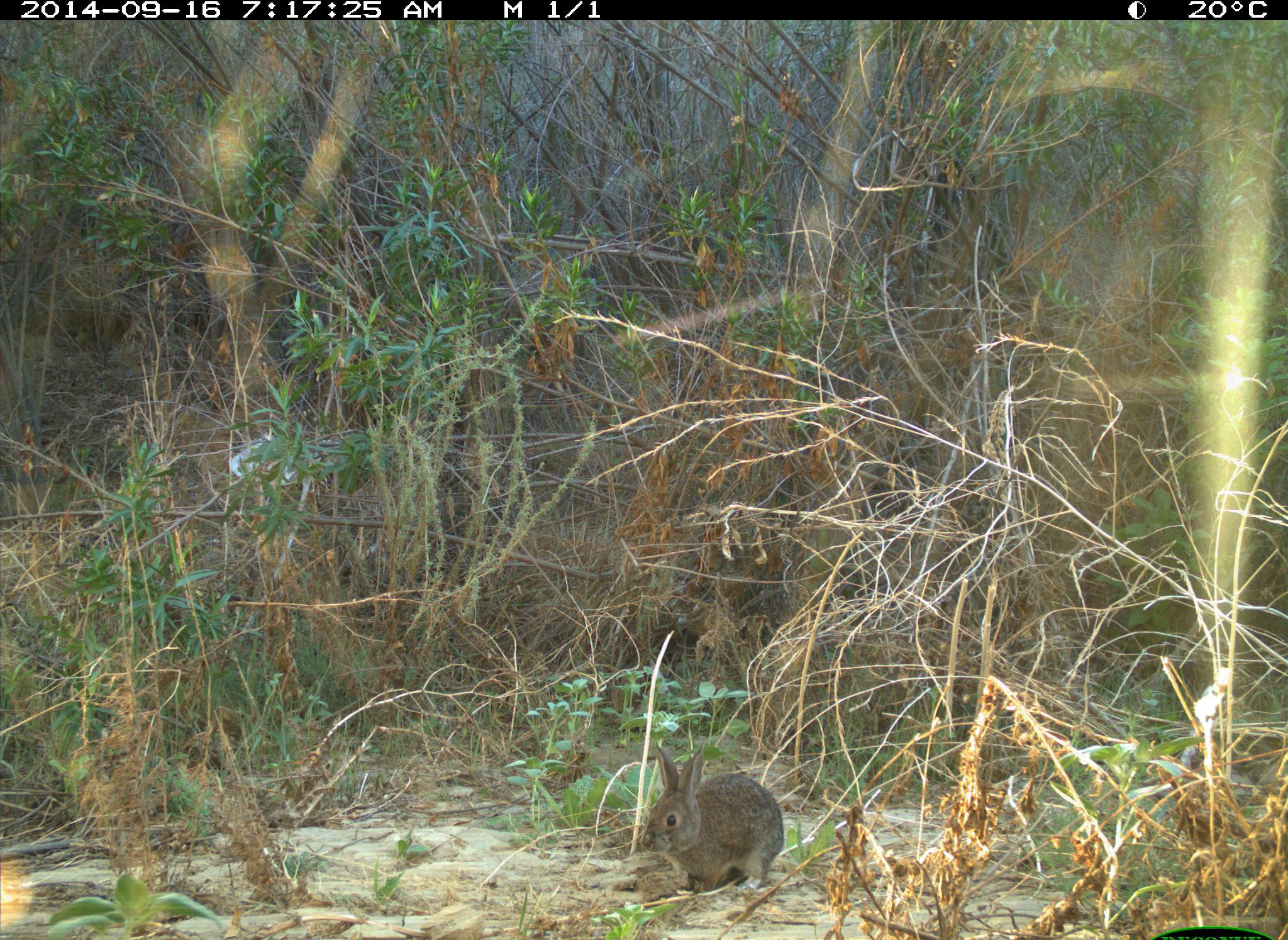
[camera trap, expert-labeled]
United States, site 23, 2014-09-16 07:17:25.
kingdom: Animalia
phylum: Chordata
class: Mammalia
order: Lagomorpha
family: Leporidae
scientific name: Leporidae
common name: rabbits and hares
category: rabbit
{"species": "rabbit (rabbits and hares) (Leporidae)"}